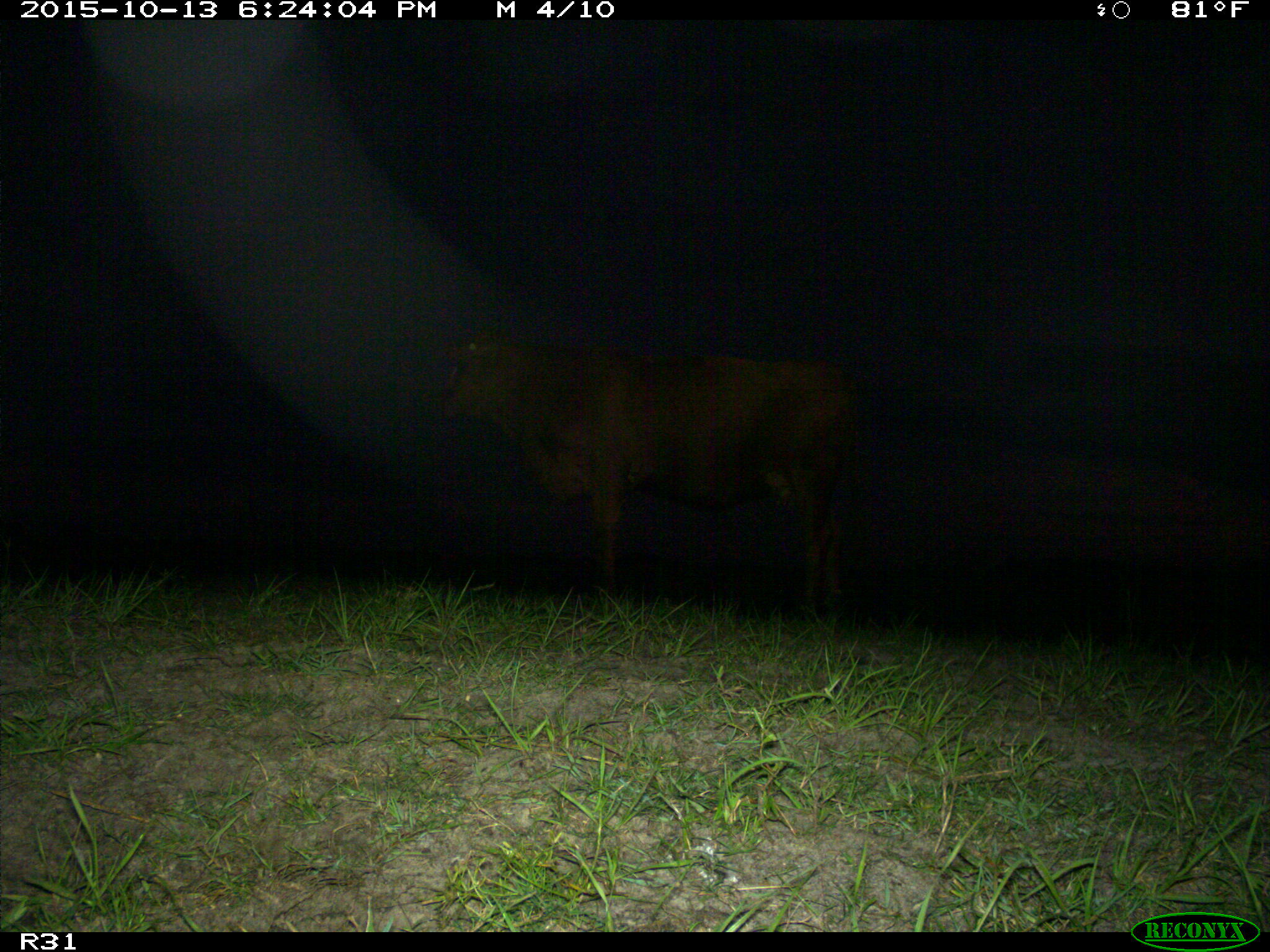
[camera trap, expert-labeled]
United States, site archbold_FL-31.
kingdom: Animalia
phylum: Chordata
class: Mammalia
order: Artiodactyla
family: Bovidae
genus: Bos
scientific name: Bos taurus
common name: domestic cow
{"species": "Bos taurus (domestic cow)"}